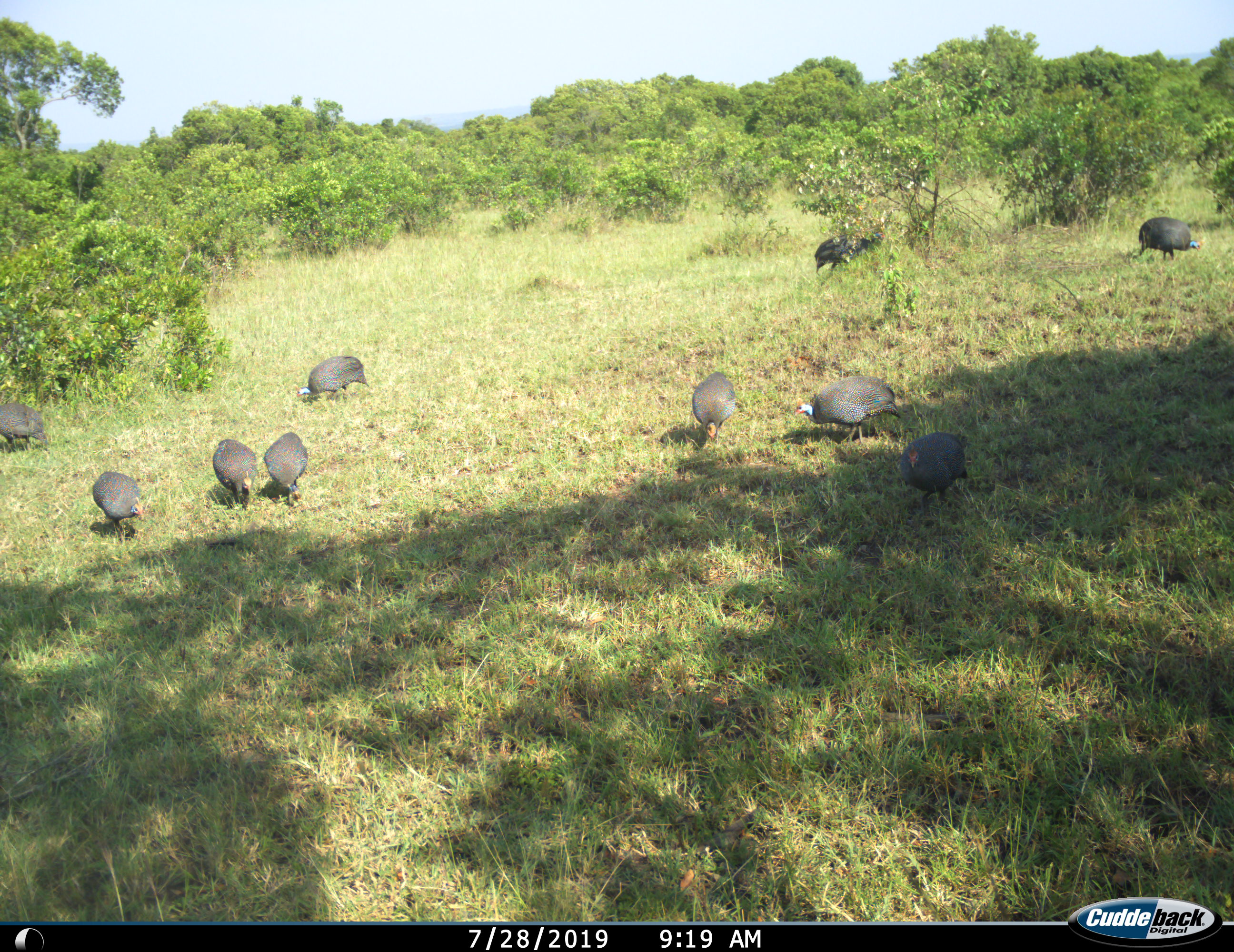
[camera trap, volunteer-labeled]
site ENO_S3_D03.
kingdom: Animalia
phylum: Chordata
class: Aves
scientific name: Aves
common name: bird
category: birdother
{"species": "birdother (bird) (Aves)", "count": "10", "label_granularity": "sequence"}